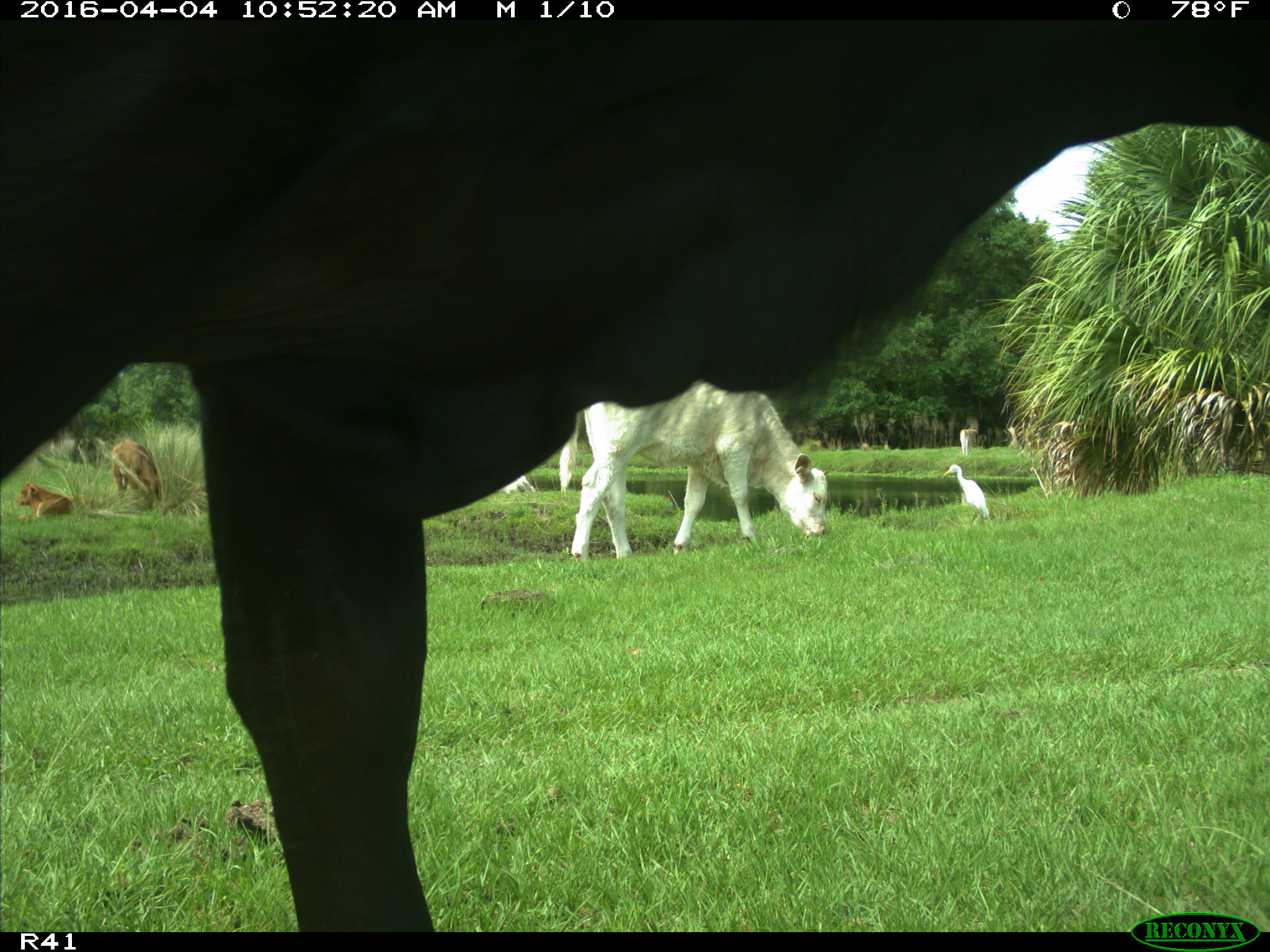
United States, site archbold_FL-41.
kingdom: Animalia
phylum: Chordata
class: Mammalia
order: Artiodactyla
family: Bovidae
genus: Bos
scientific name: Bos taurus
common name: domestic cow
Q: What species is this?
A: Bos taurus (domestic cow).